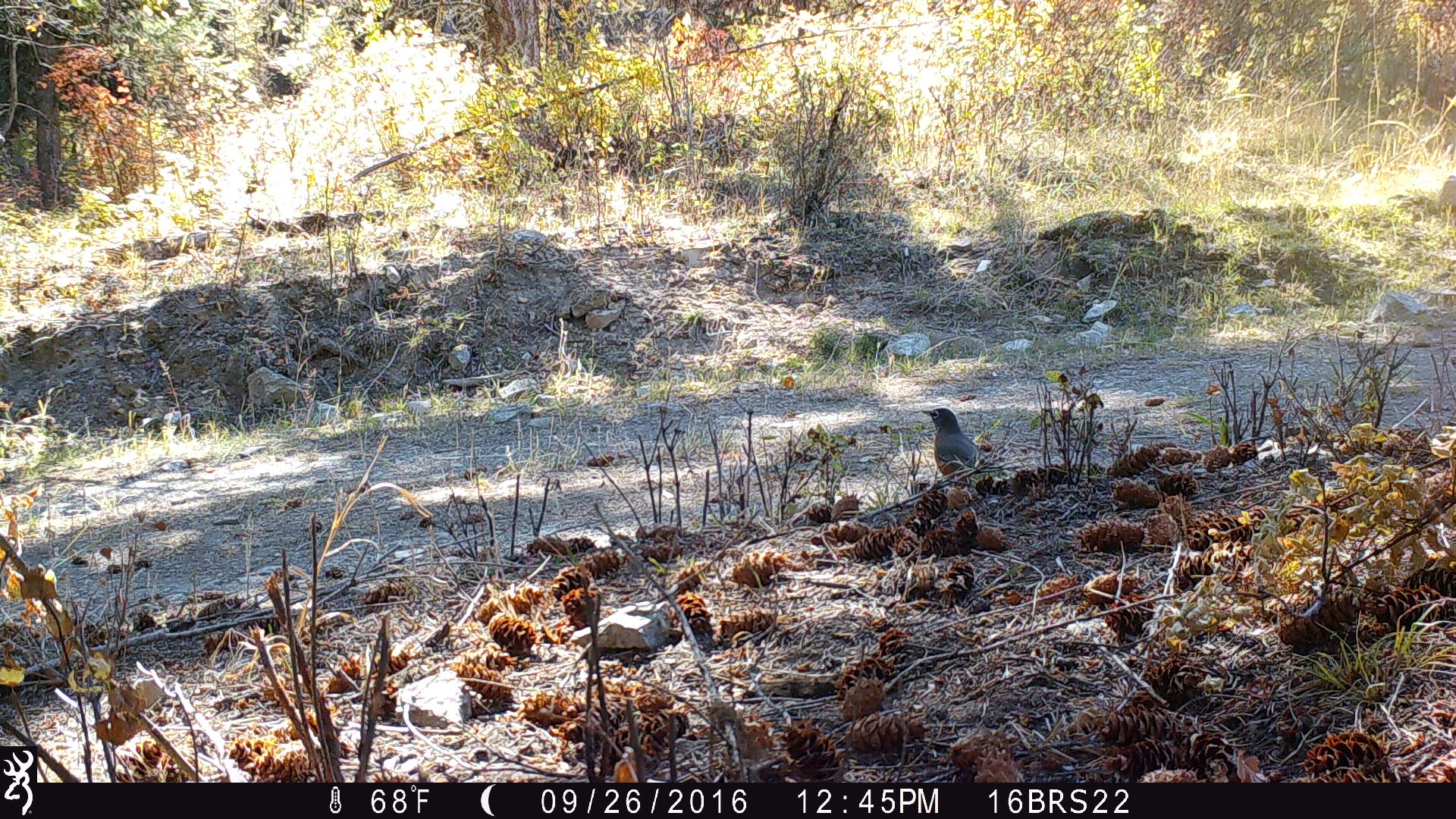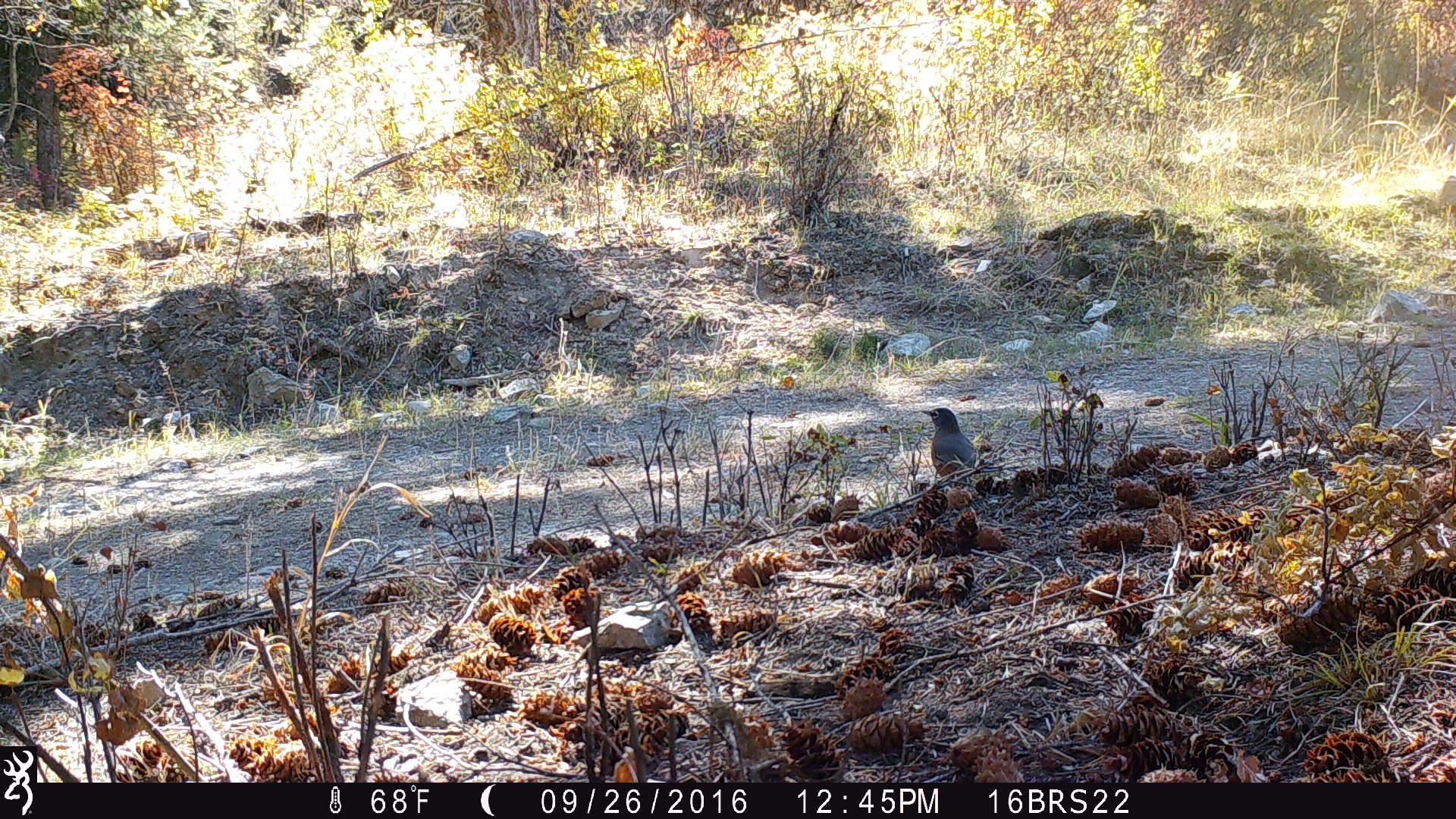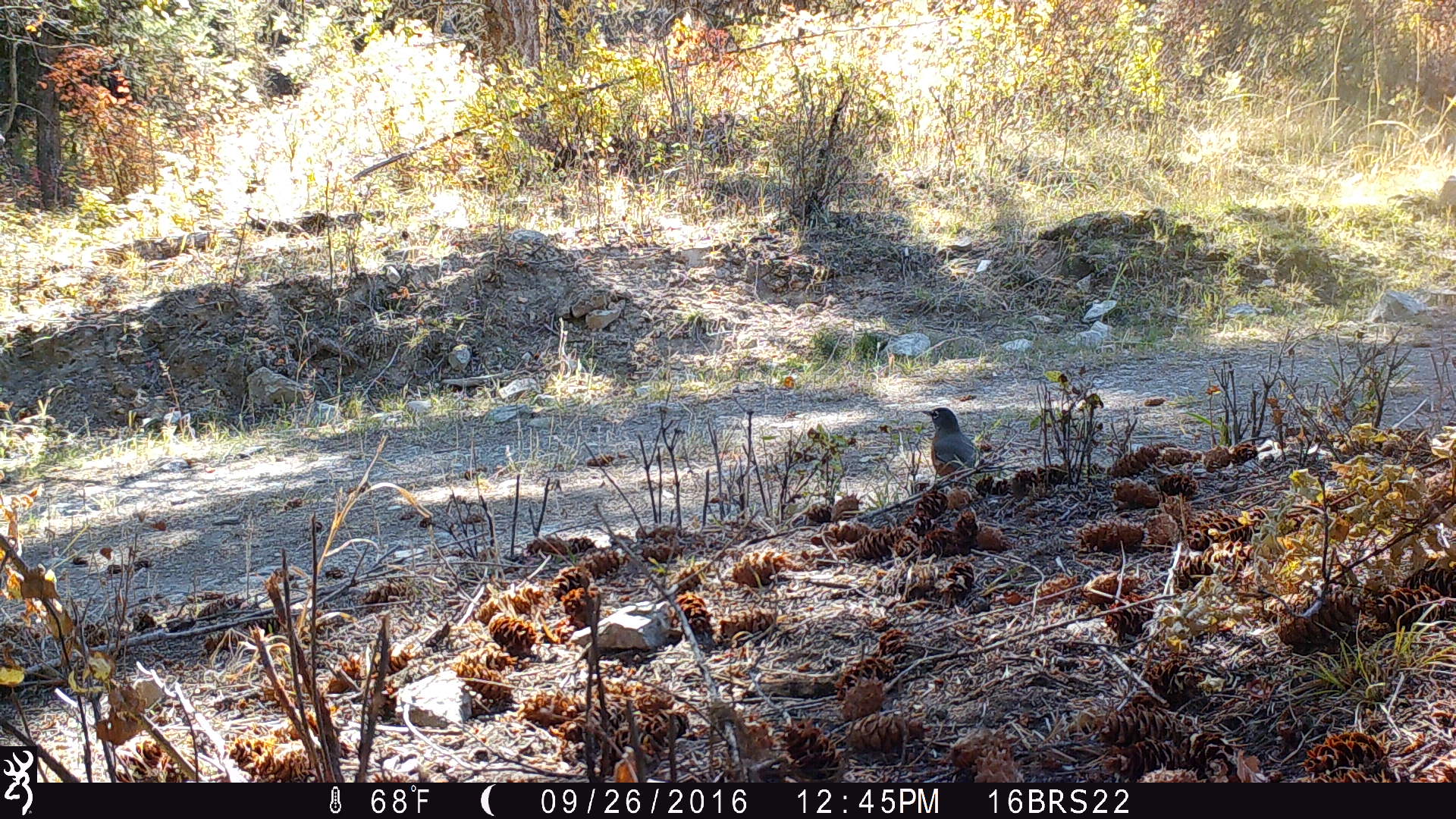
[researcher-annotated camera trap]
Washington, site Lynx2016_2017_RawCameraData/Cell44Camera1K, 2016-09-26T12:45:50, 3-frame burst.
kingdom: Animalia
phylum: Chordata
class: Aves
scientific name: Aves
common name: birds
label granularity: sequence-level